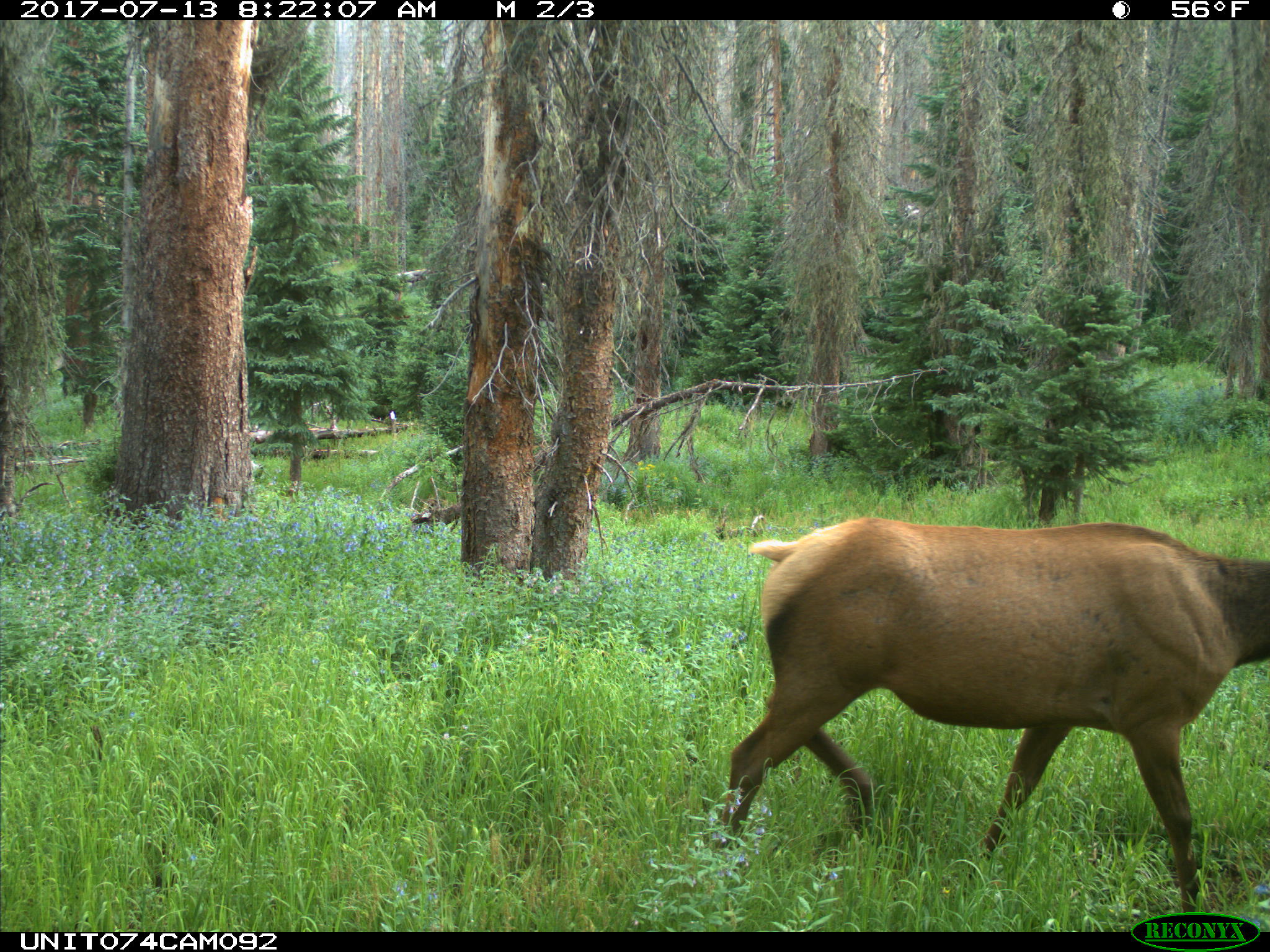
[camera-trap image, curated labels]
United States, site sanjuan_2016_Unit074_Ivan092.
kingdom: Animalia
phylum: Chordata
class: Mammalia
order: Artiodactyla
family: Cervidae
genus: Cervus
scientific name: Cervus elaphus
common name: red deer